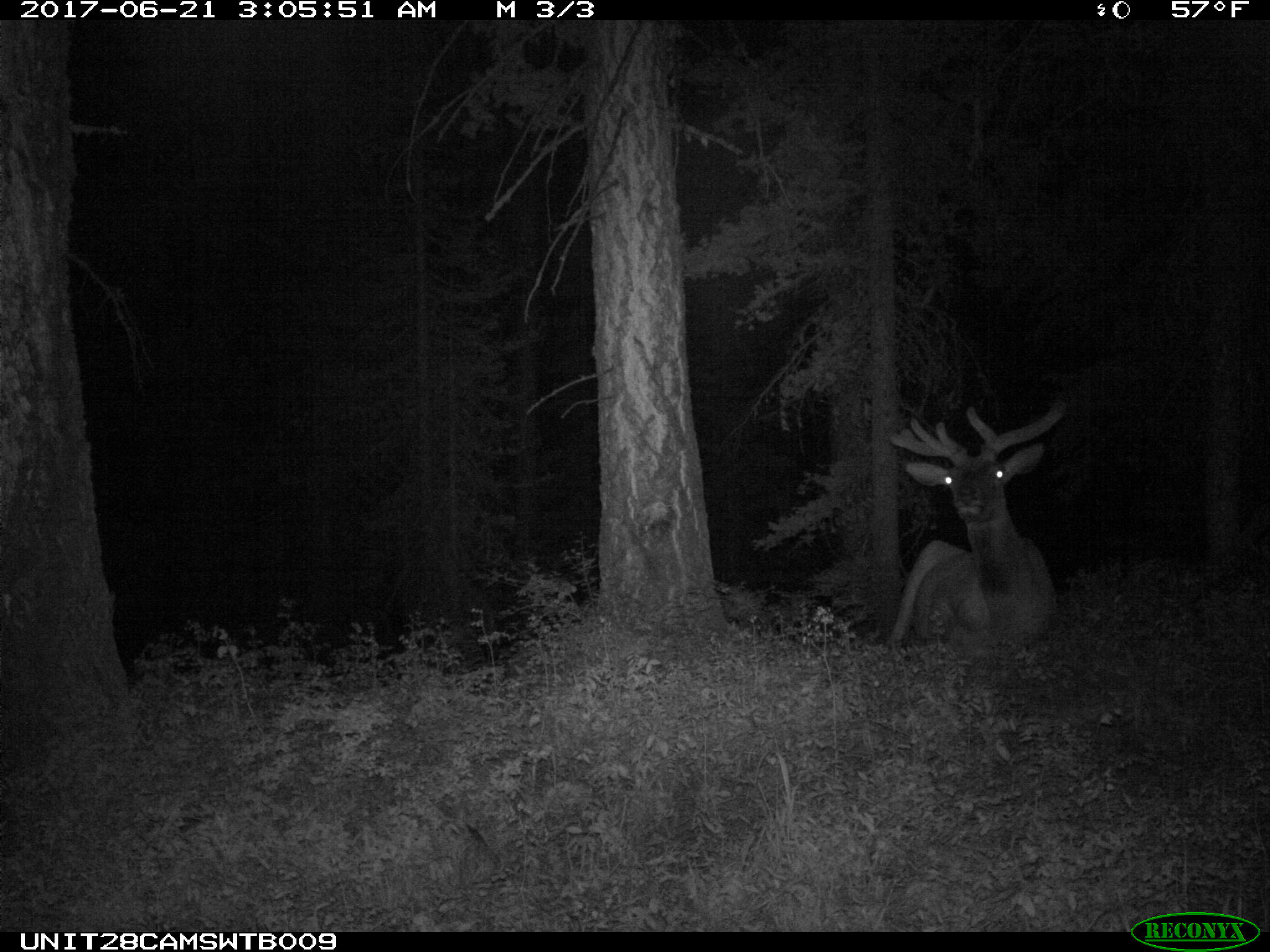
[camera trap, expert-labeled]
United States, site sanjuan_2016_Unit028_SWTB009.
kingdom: Animalia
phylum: Chordata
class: Mammalia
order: Artiodactyla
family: Cervidae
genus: Cervus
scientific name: Cervus elaphus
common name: red deer